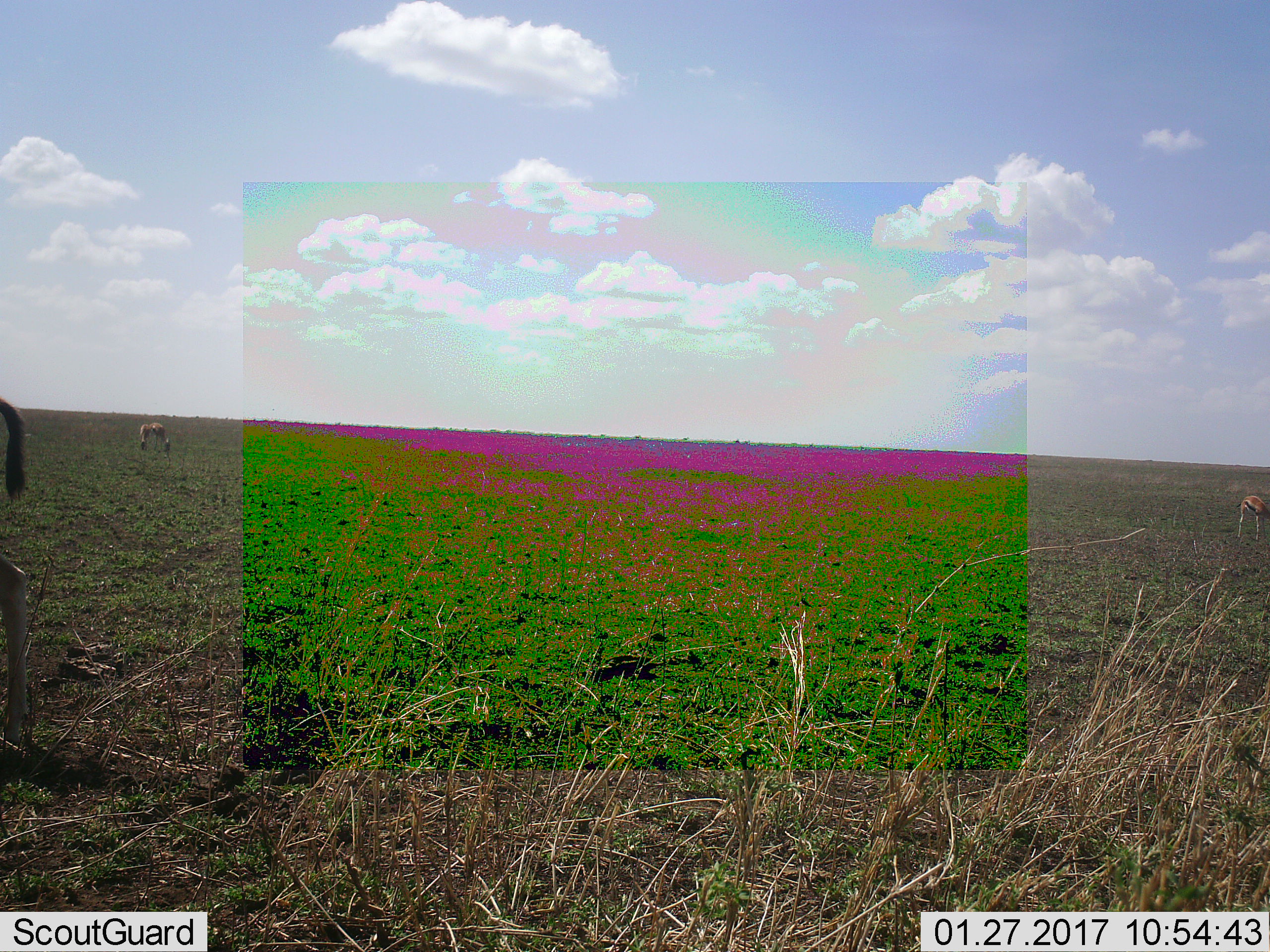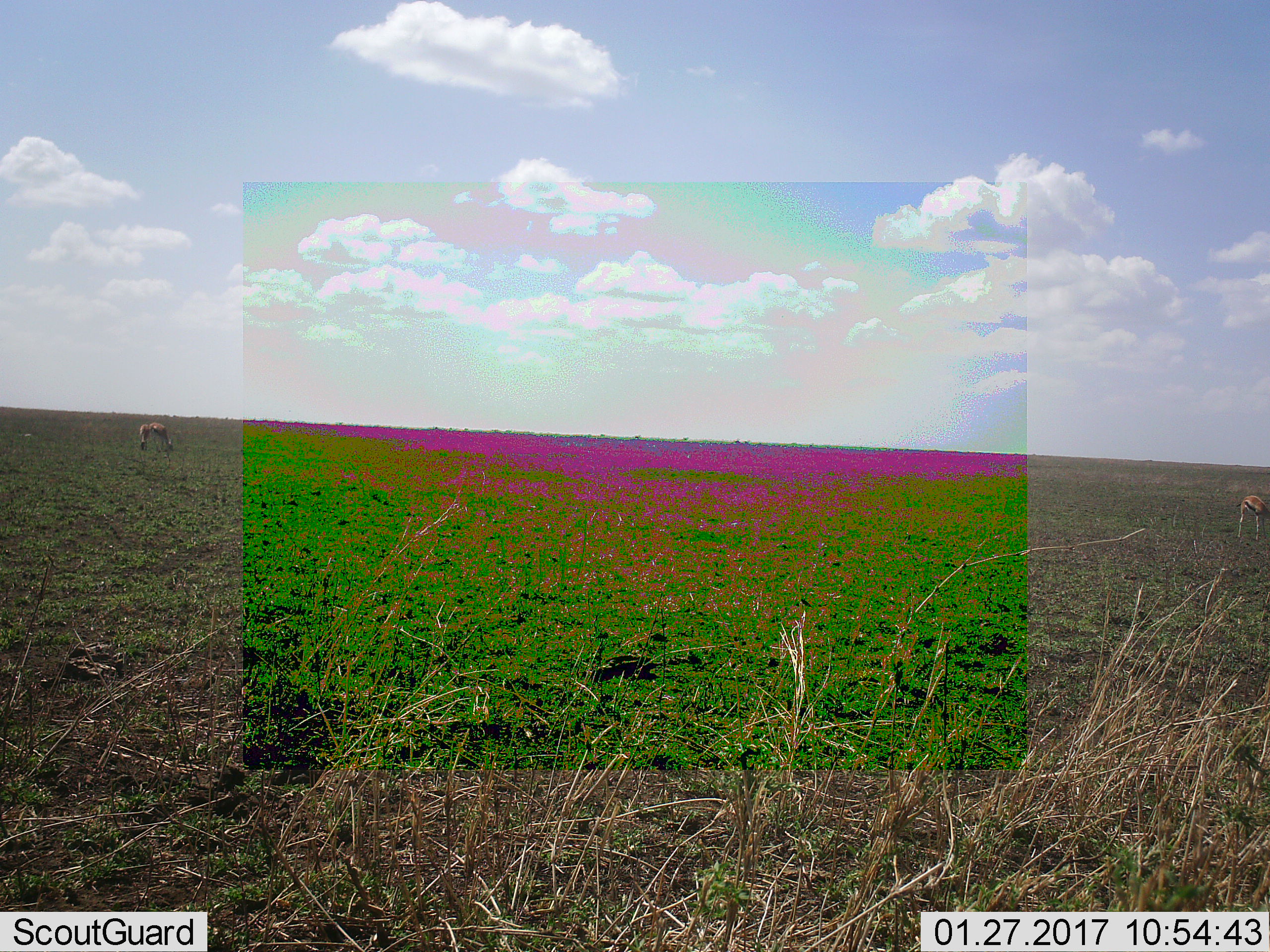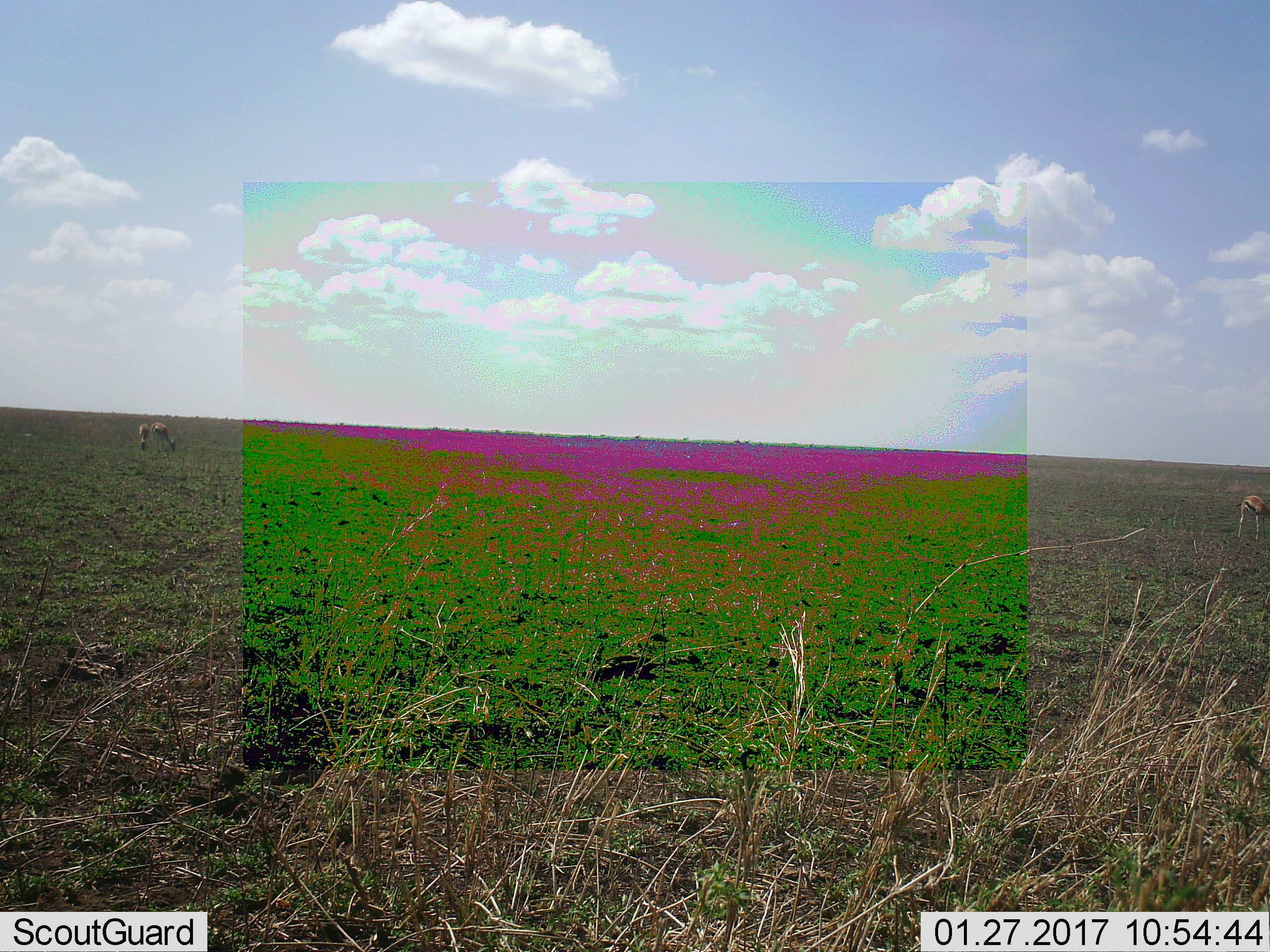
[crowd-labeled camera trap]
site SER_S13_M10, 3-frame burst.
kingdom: Animalia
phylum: Chordata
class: Mammalia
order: Artiodactyla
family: Bovidae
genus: Eudorcas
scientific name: Eudorcas thomsonii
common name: thomson's gazelle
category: gazellethomsons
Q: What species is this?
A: Gazellethomsons (thomson's gazelle) (Eudorcas thomsonii).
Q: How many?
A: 3.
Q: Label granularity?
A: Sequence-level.